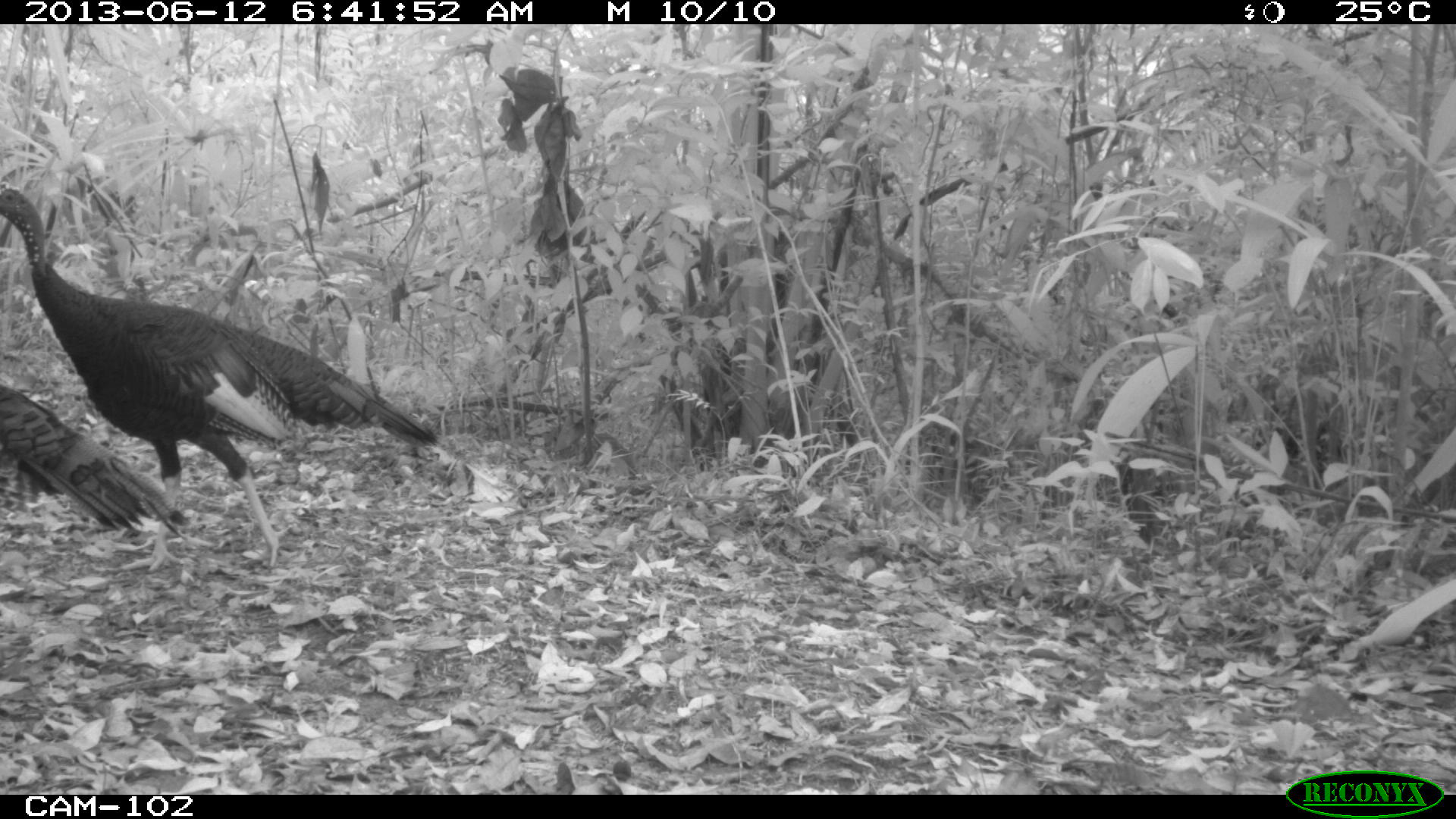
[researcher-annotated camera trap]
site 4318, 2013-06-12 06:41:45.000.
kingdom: Animalia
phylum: Chordata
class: Aves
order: Galliformes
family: Phasianidae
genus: Meleagris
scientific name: Meleagris ocellata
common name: ocellated turkey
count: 2